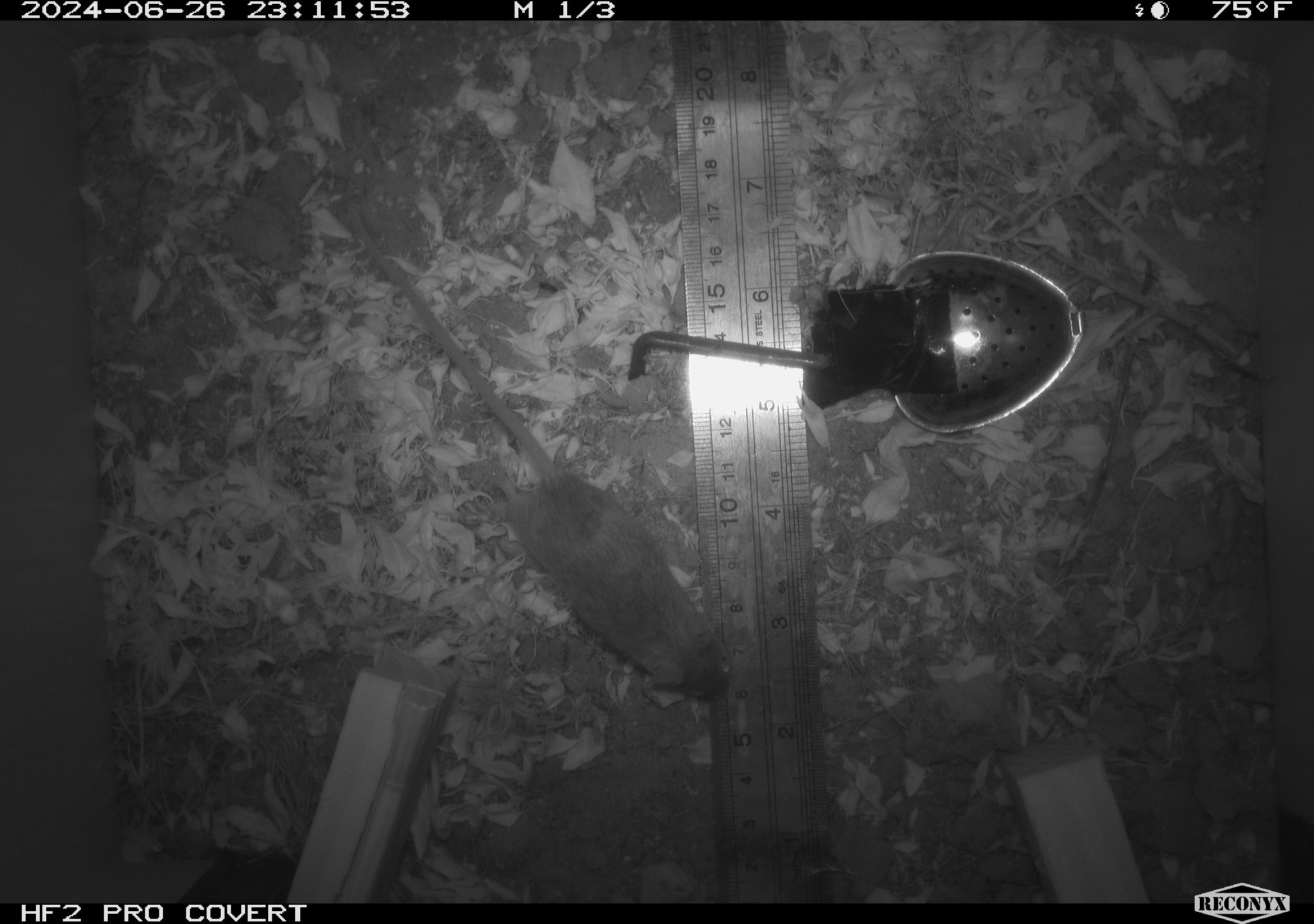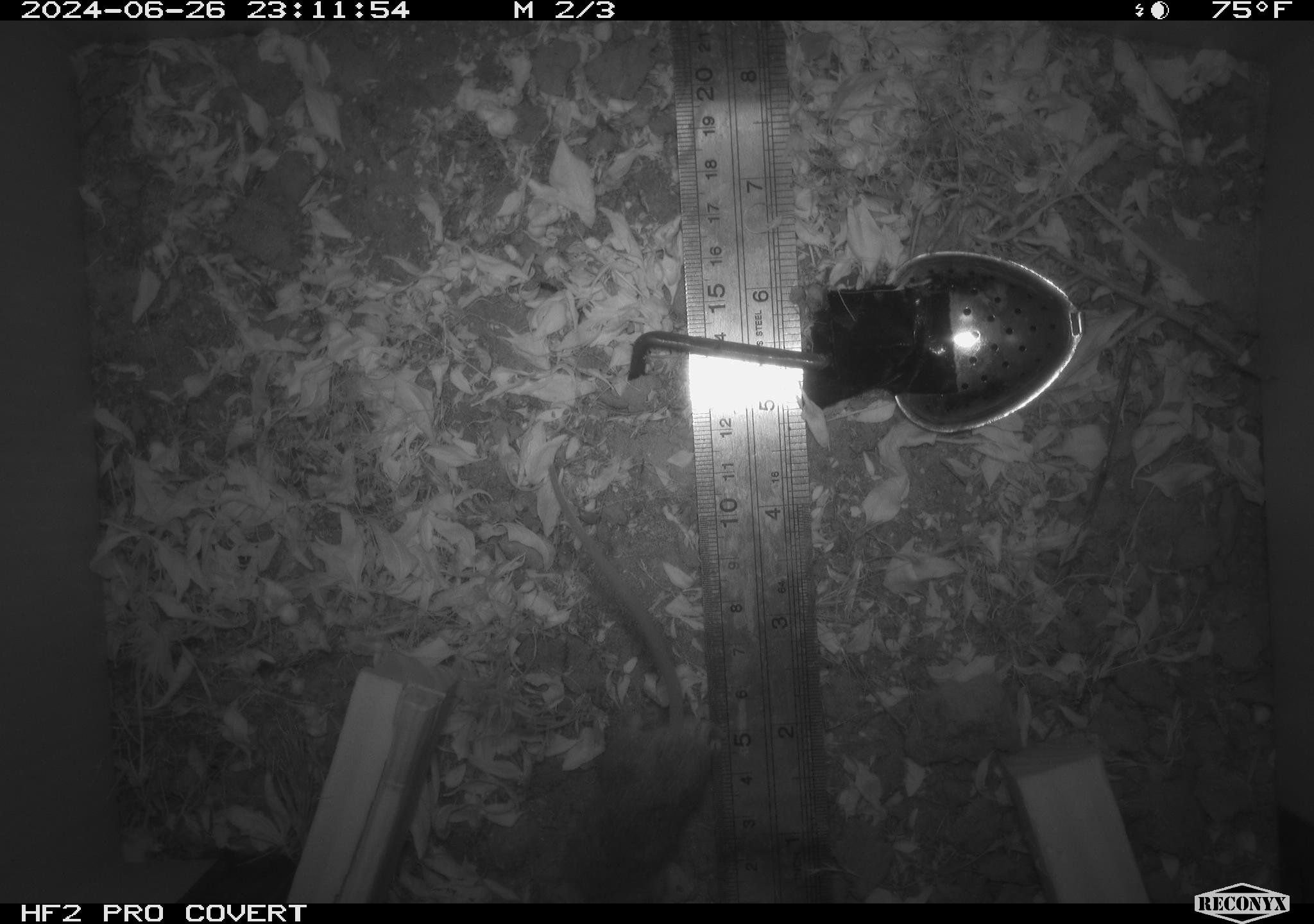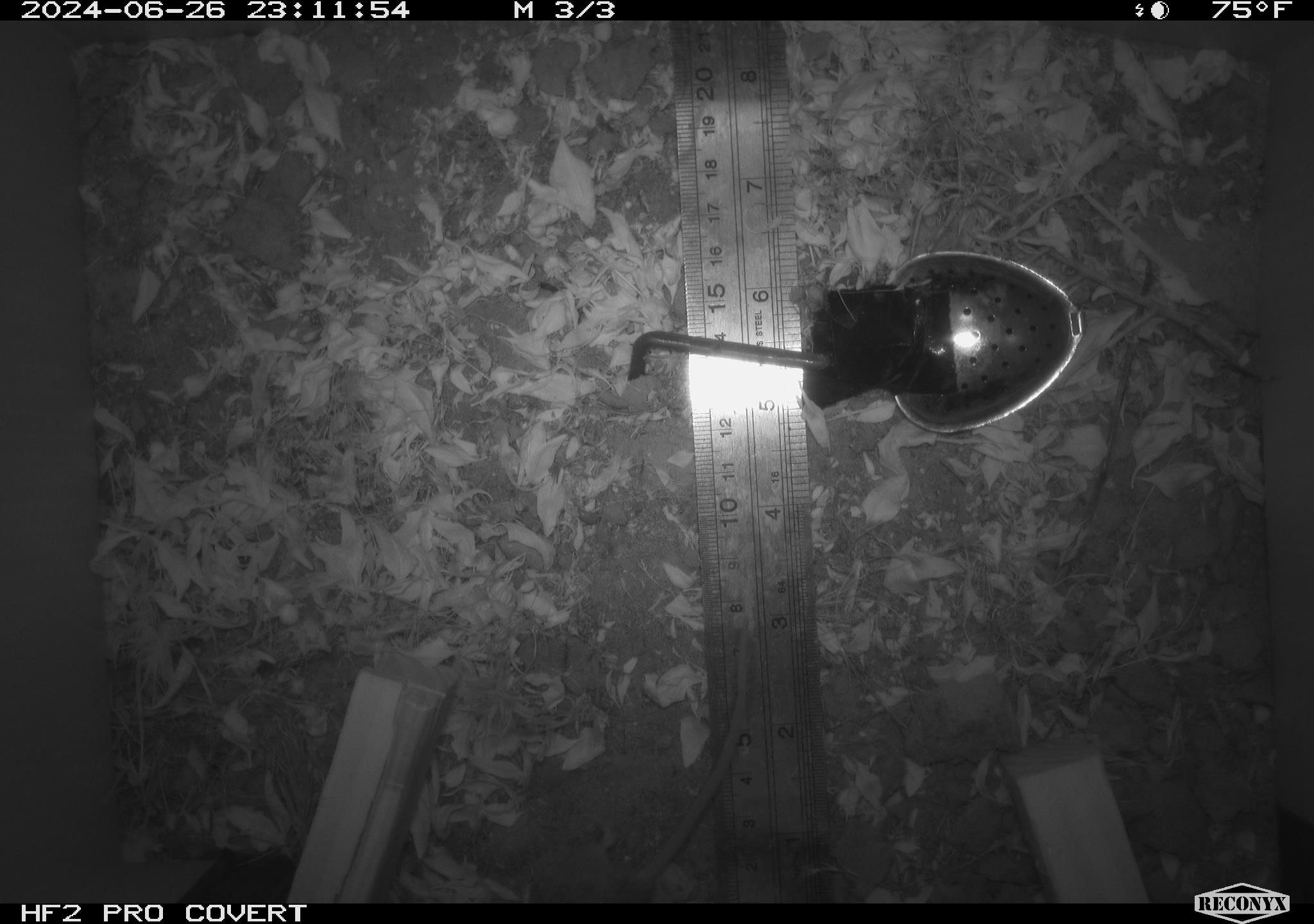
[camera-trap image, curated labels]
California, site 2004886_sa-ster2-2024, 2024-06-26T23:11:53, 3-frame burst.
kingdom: Animalia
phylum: Chordata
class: Mammalia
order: Rodentia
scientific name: Rodentia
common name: mouse species